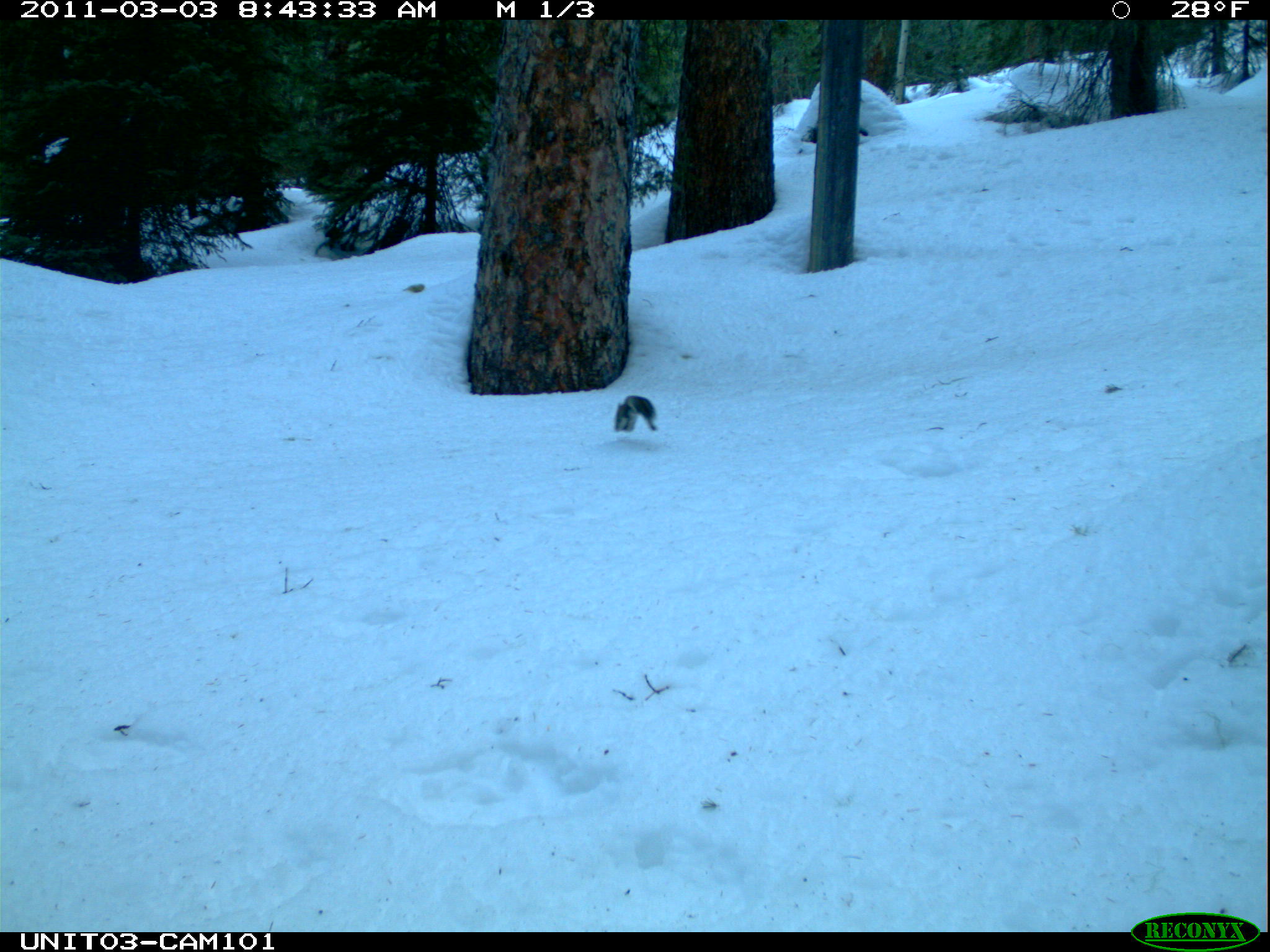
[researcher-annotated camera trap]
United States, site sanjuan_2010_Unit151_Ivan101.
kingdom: Animalia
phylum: Chordata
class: Mammalia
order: Rodentia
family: Sciuridae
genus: Tamiasciurus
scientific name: Tamiasciurus hudsonicus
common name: american red squirrel